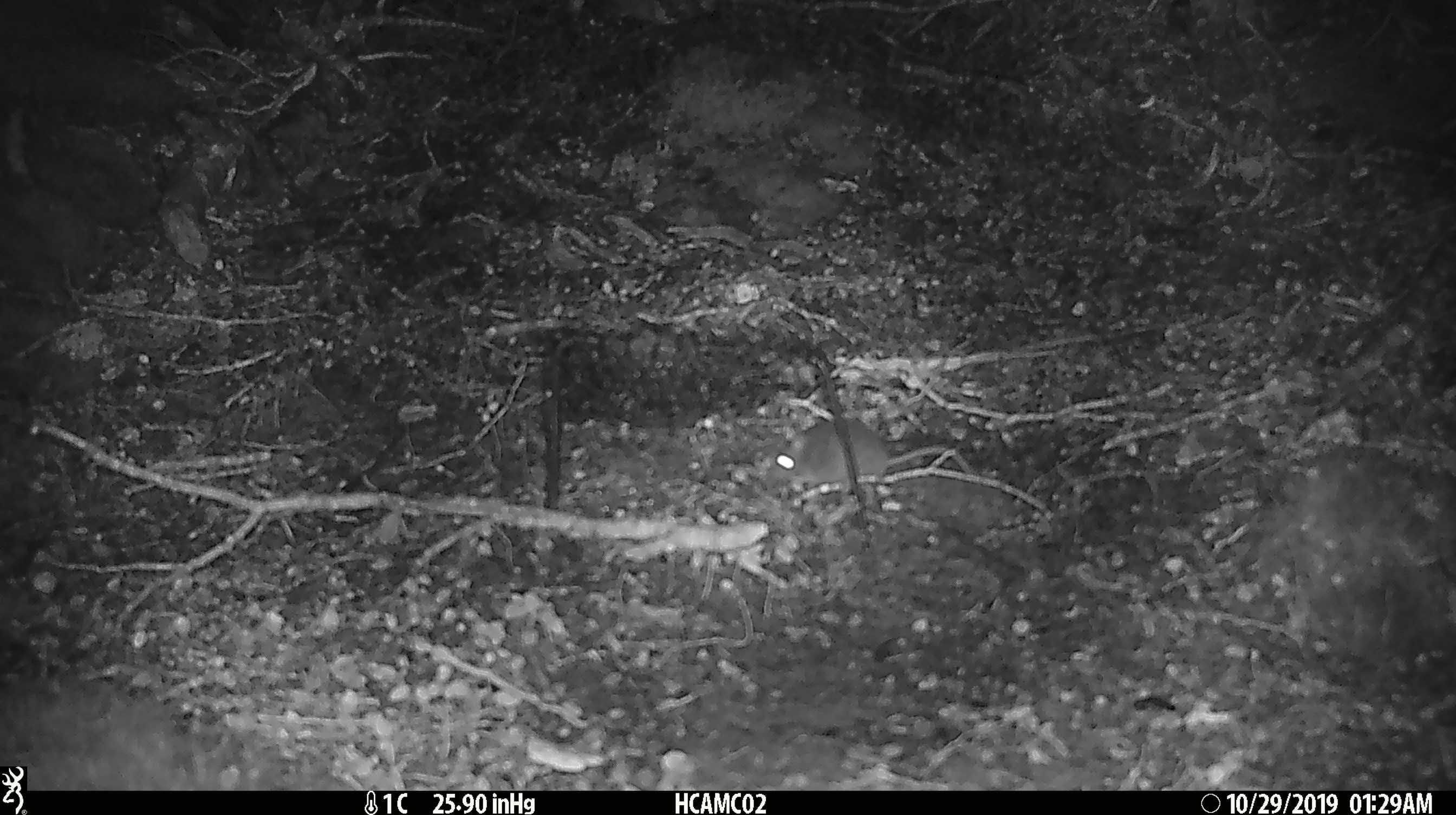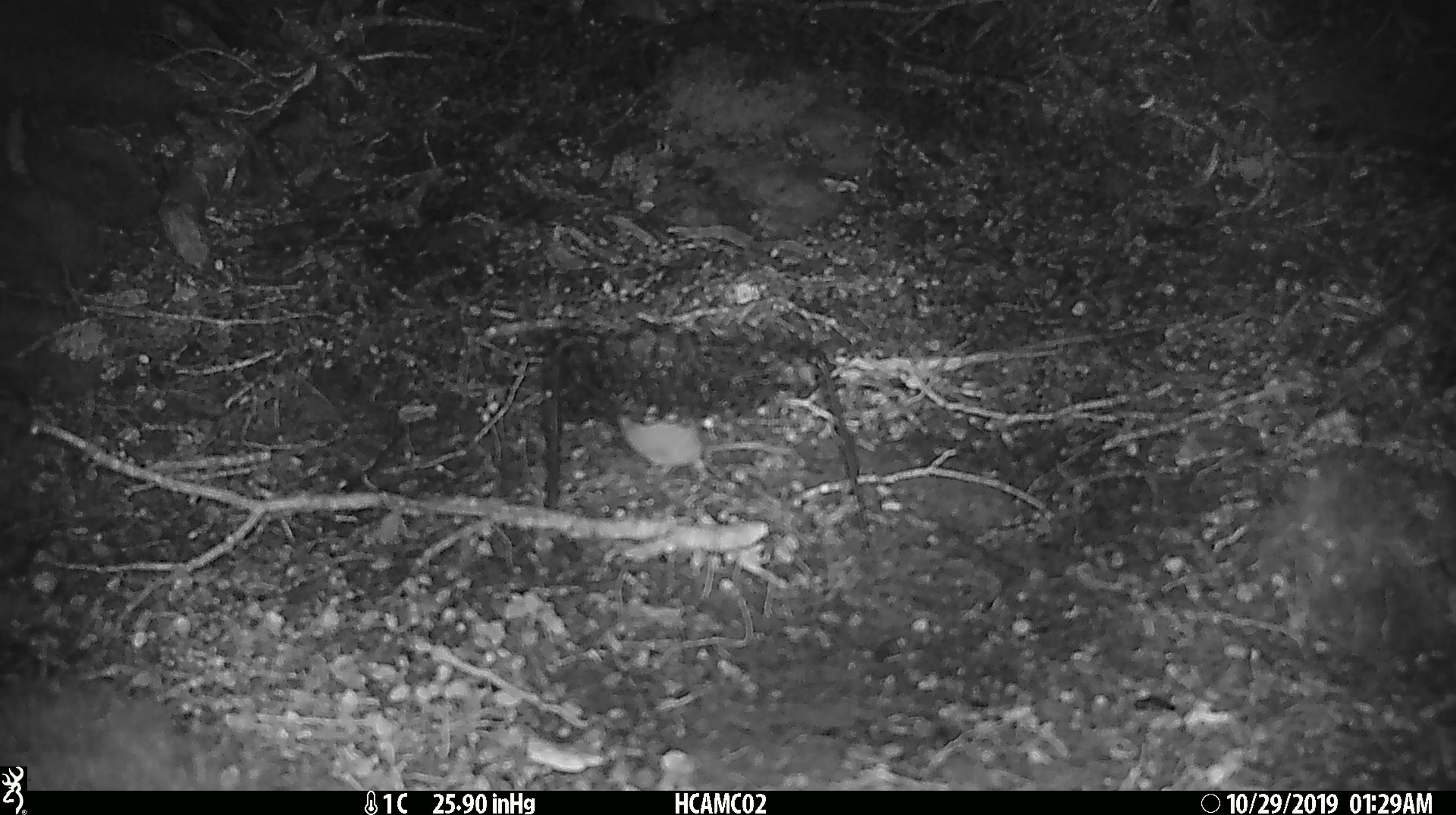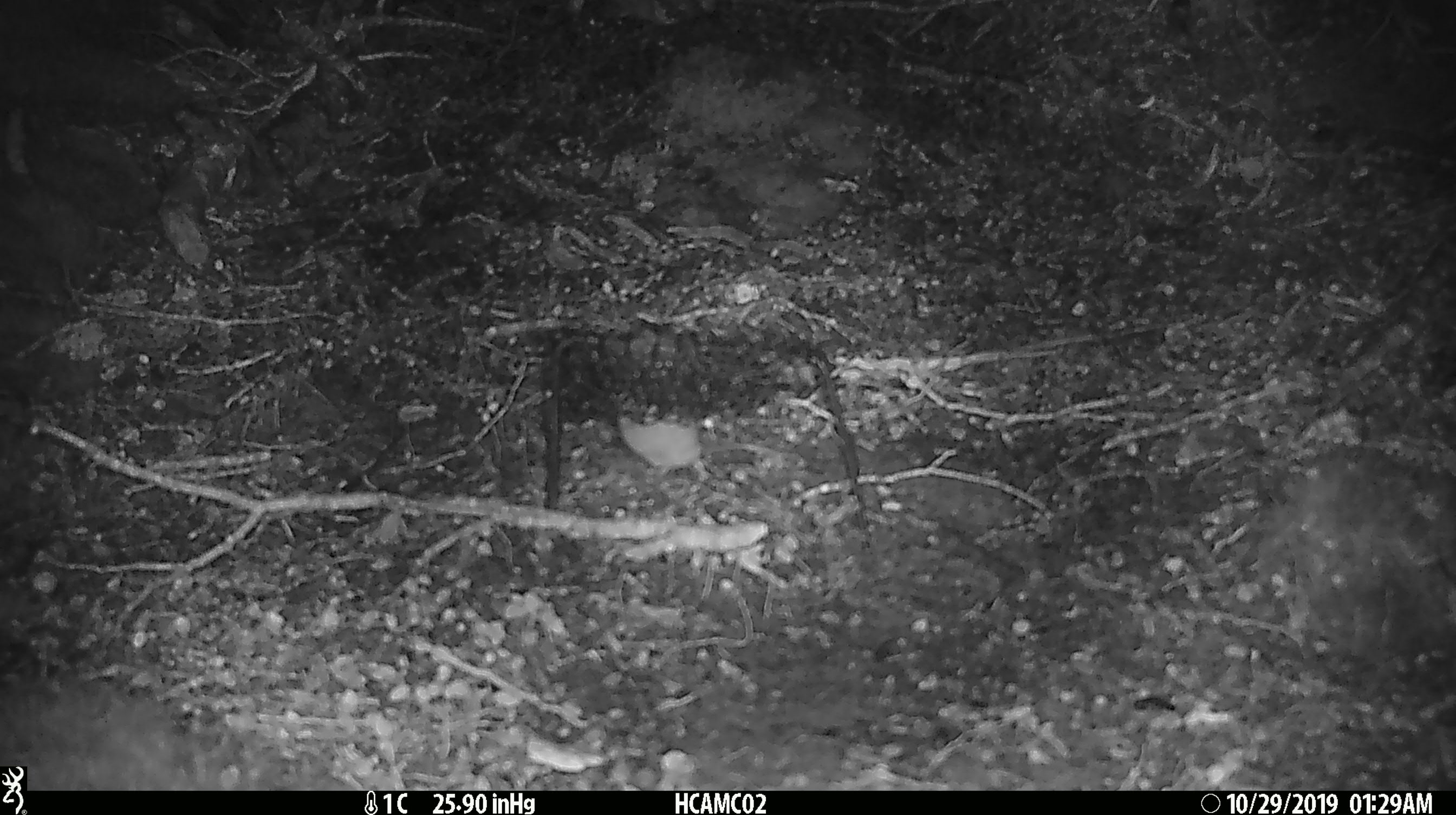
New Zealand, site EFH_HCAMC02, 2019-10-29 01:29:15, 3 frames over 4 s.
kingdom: Animalia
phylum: Chordata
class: Mammalia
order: Rodentia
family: Muridae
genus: Mus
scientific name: Mus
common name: mouse